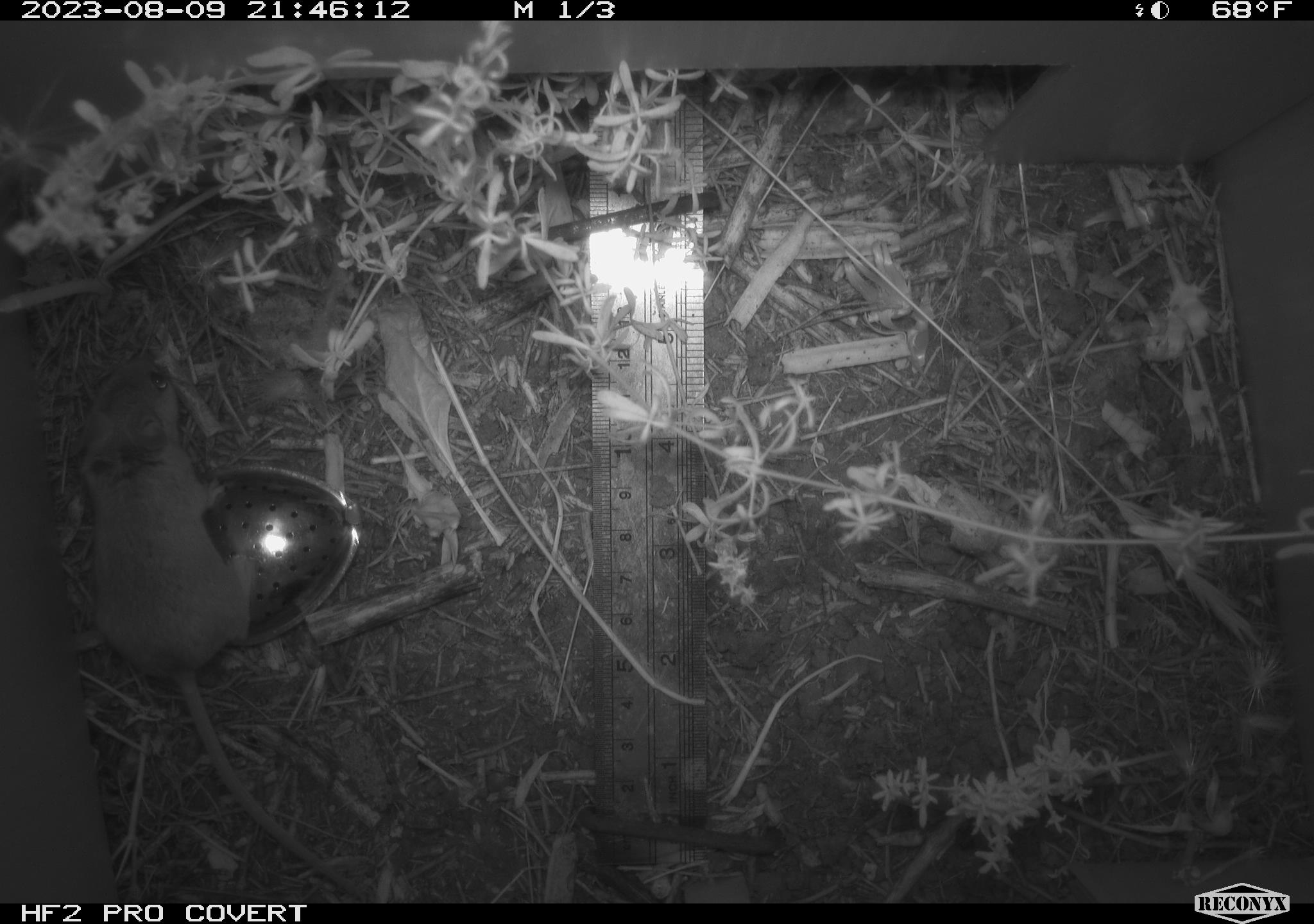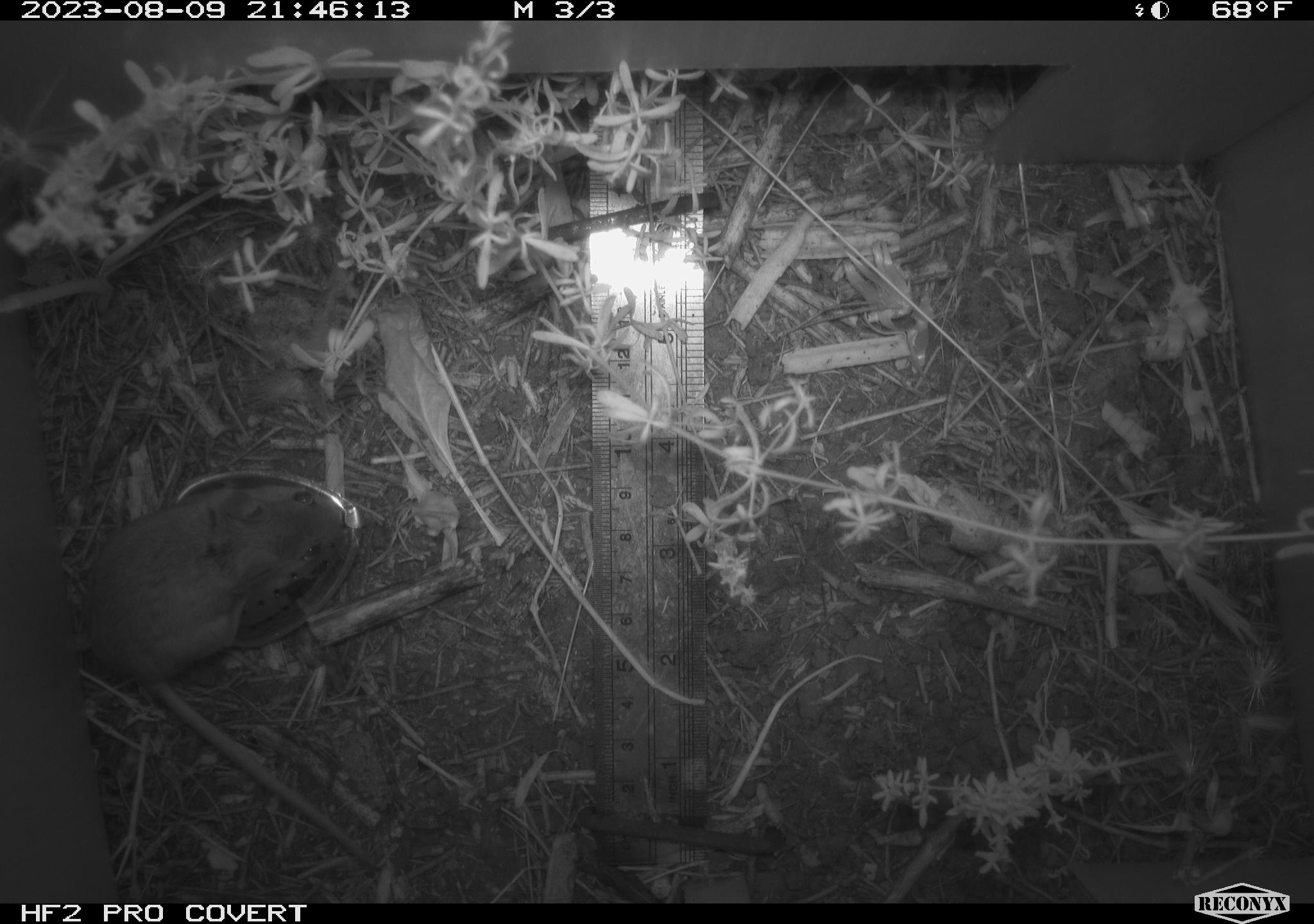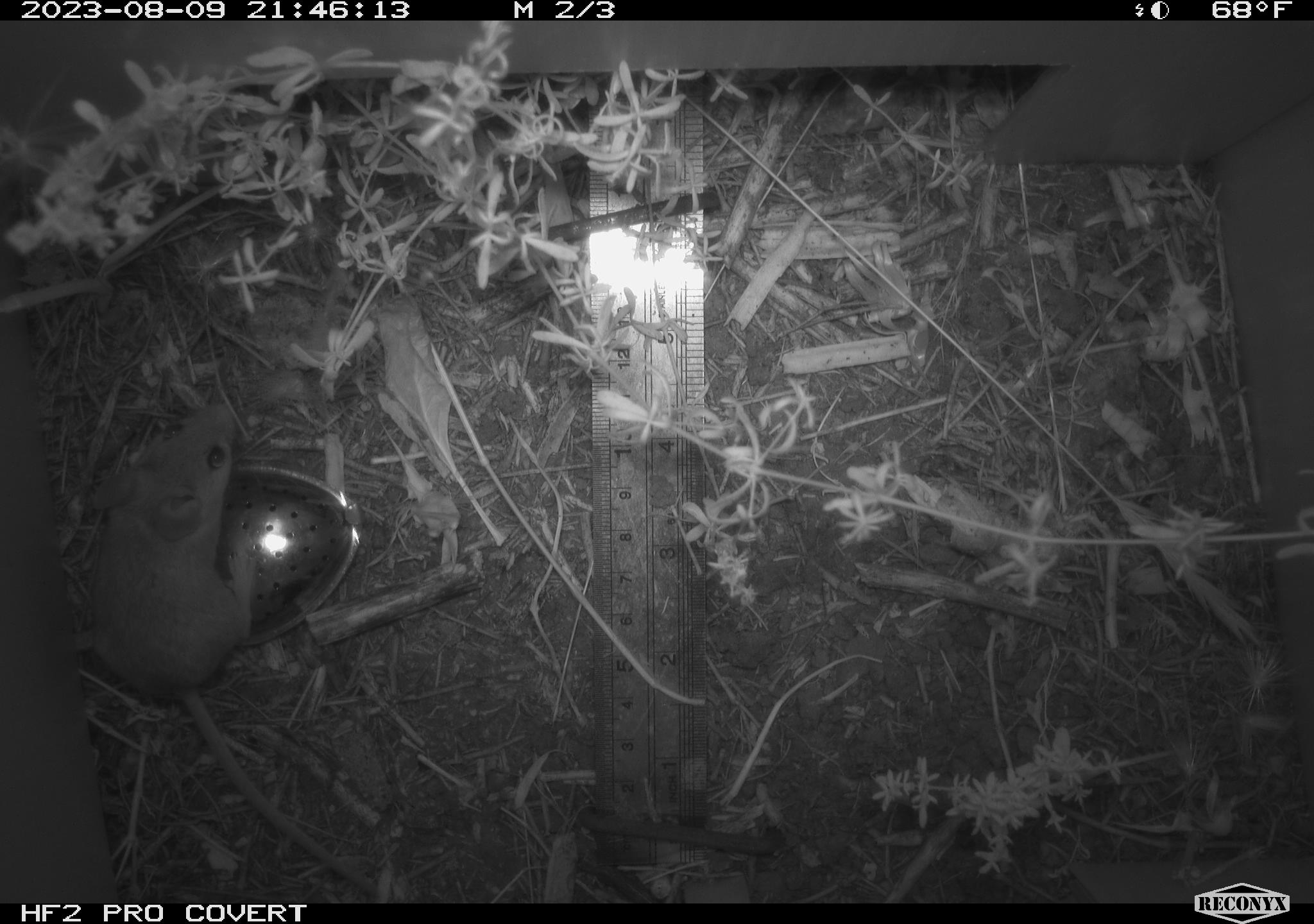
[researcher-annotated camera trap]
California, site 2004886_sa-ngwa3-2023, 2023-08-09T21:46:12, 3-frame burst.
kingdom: Animalia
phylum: Chordata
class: Mammalia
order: Rodentia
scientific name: Rodentia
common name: mouse species